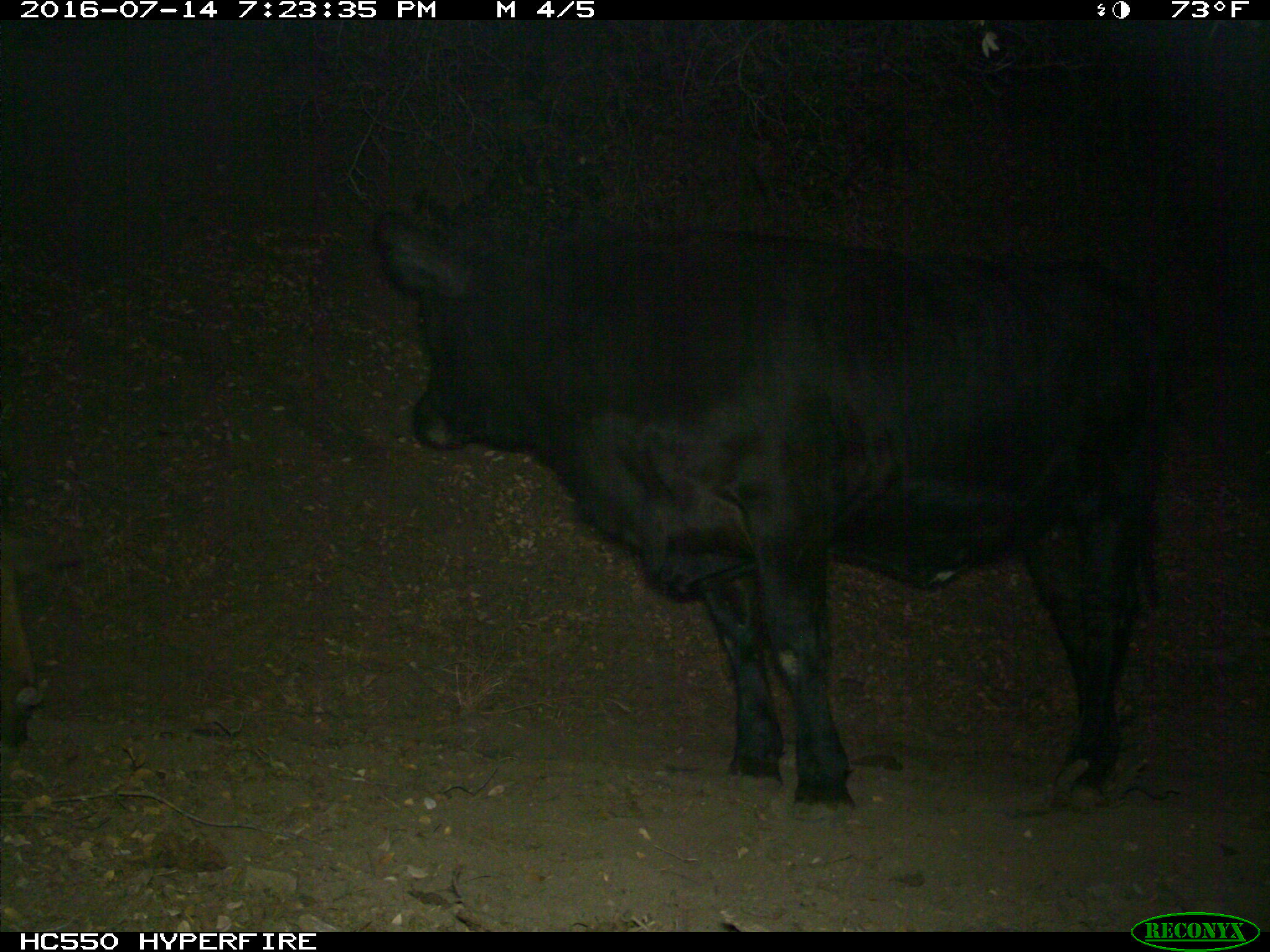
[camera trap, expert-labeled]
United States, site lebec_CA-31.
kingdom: Animalia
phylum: Chordata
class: Mammalia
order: Artiodactyla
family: Bovidae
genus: Bos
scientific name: Bos taurus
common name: domestic cow